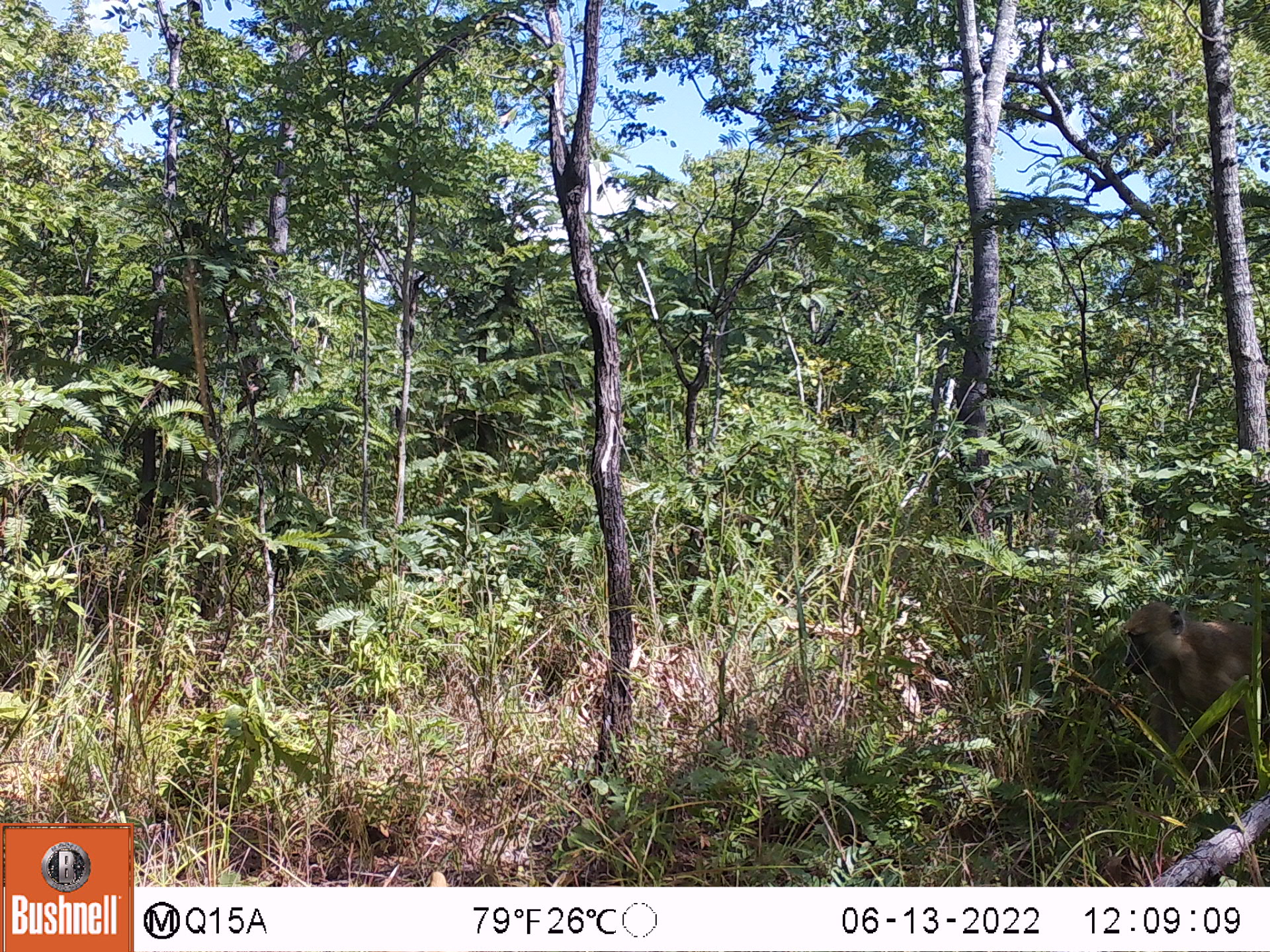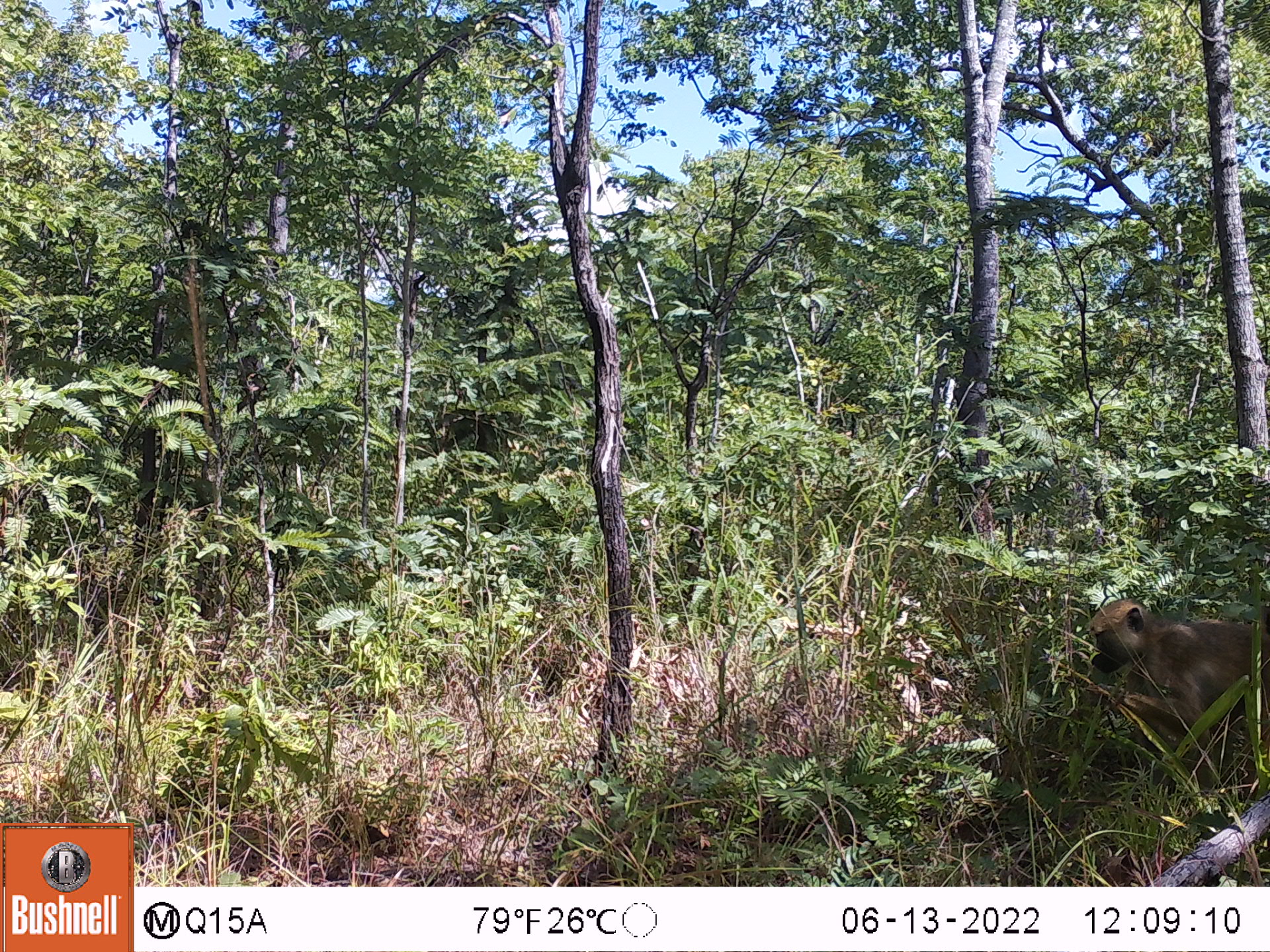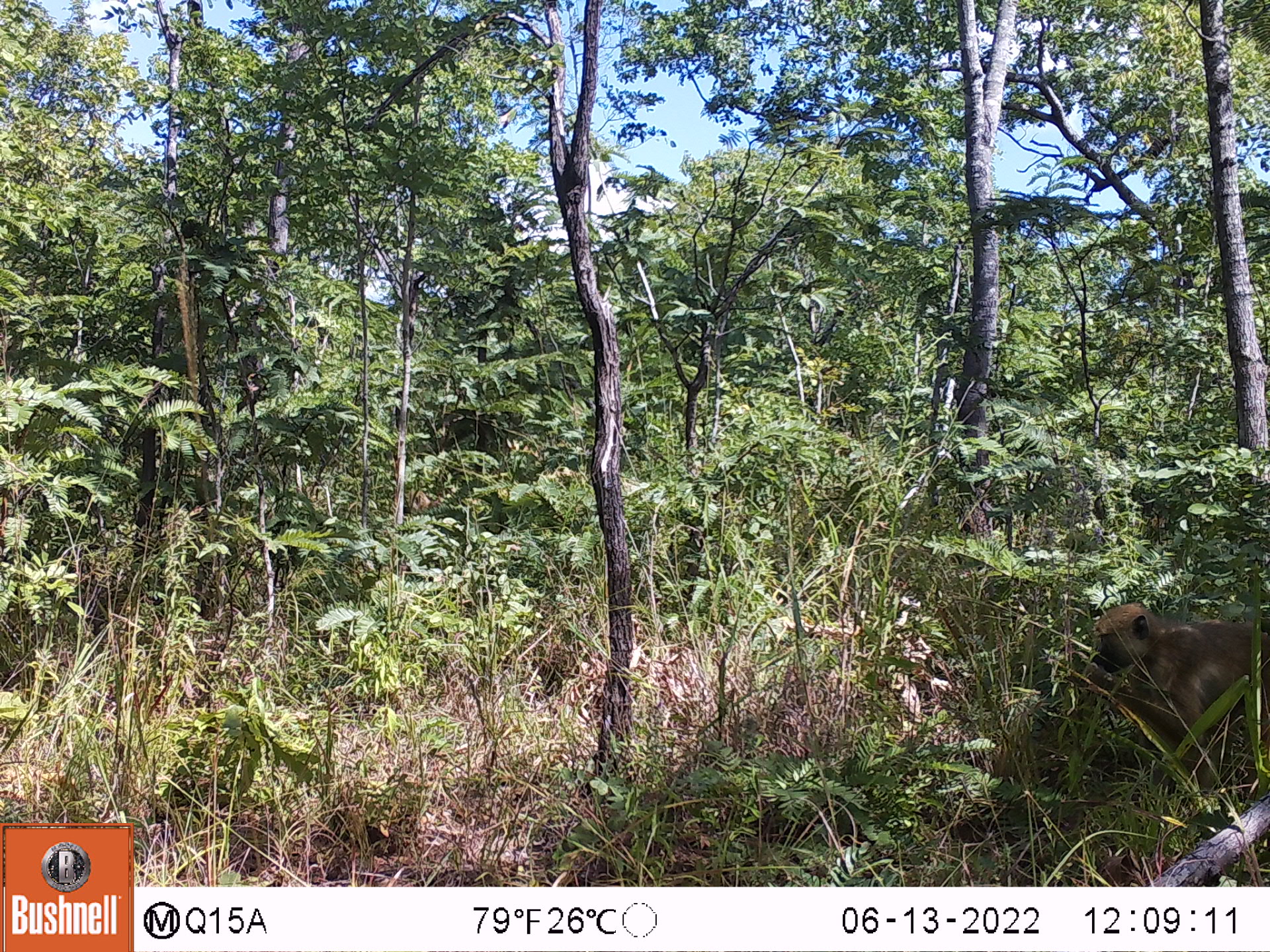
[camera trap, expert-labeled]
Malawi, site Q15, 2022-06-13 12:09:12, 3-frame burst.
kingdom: Animalia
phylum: Chordata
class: Mammalia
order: Primates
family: Cercopithecidae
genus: Papio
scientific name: Papio cynocephalus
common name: yellow baboon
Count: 1.